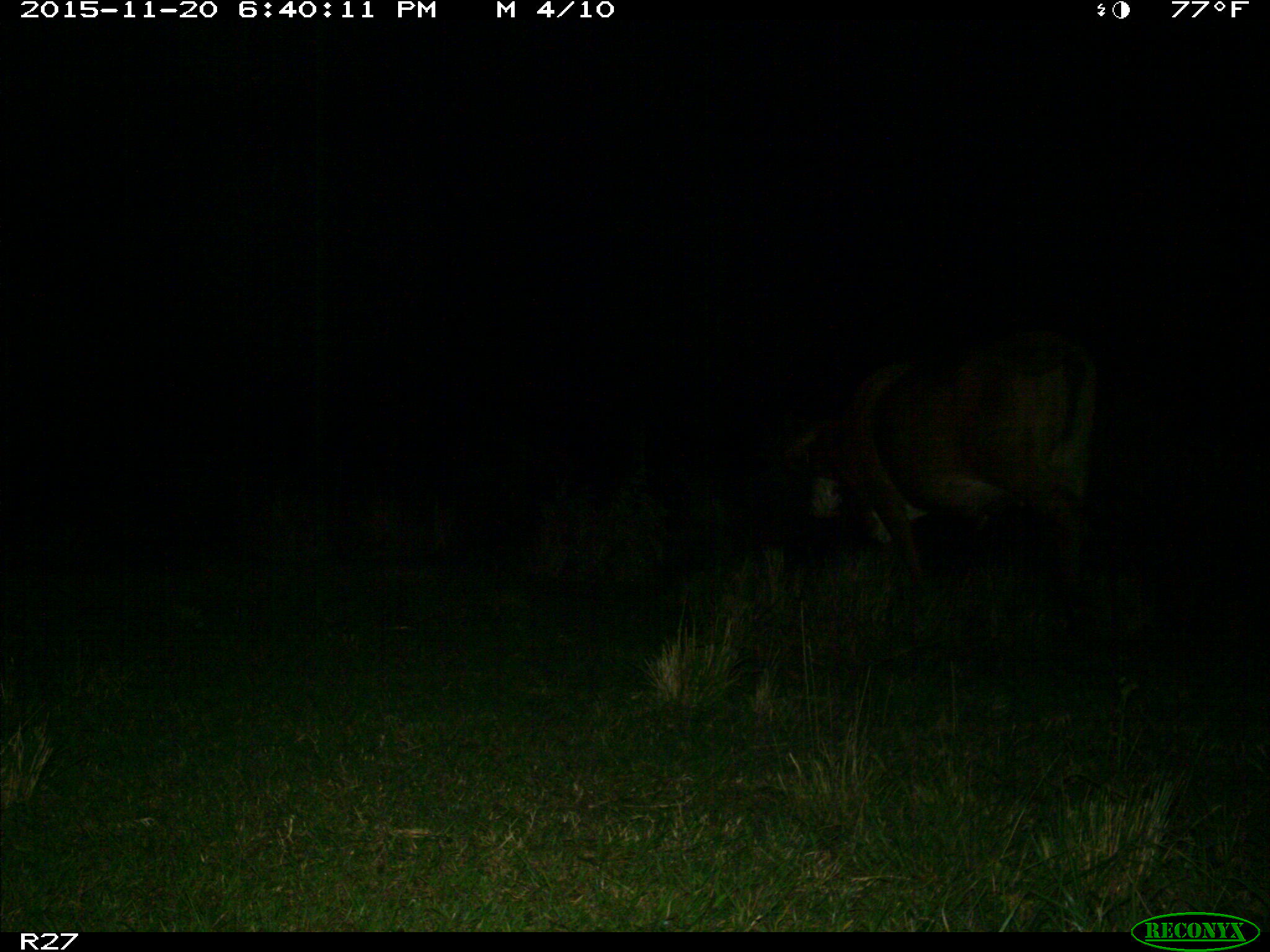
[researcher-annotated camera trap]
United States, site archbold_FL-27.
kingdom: Animalia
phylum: Chordata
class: Mammalia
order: Artiodactyla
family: Bovidae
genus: Bos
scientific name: Bos taurus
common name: domestic cow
Bos taurus (domestic cow).